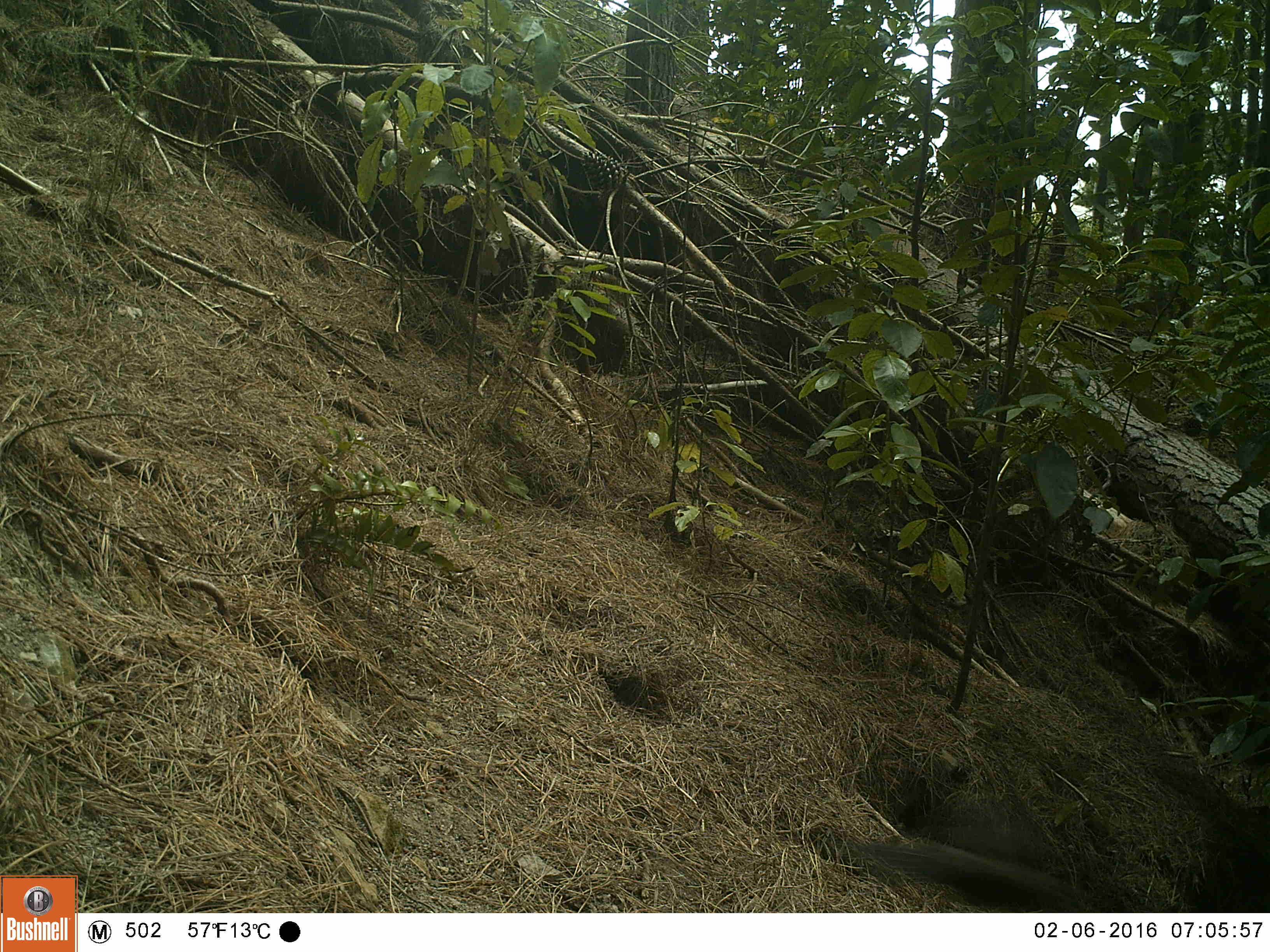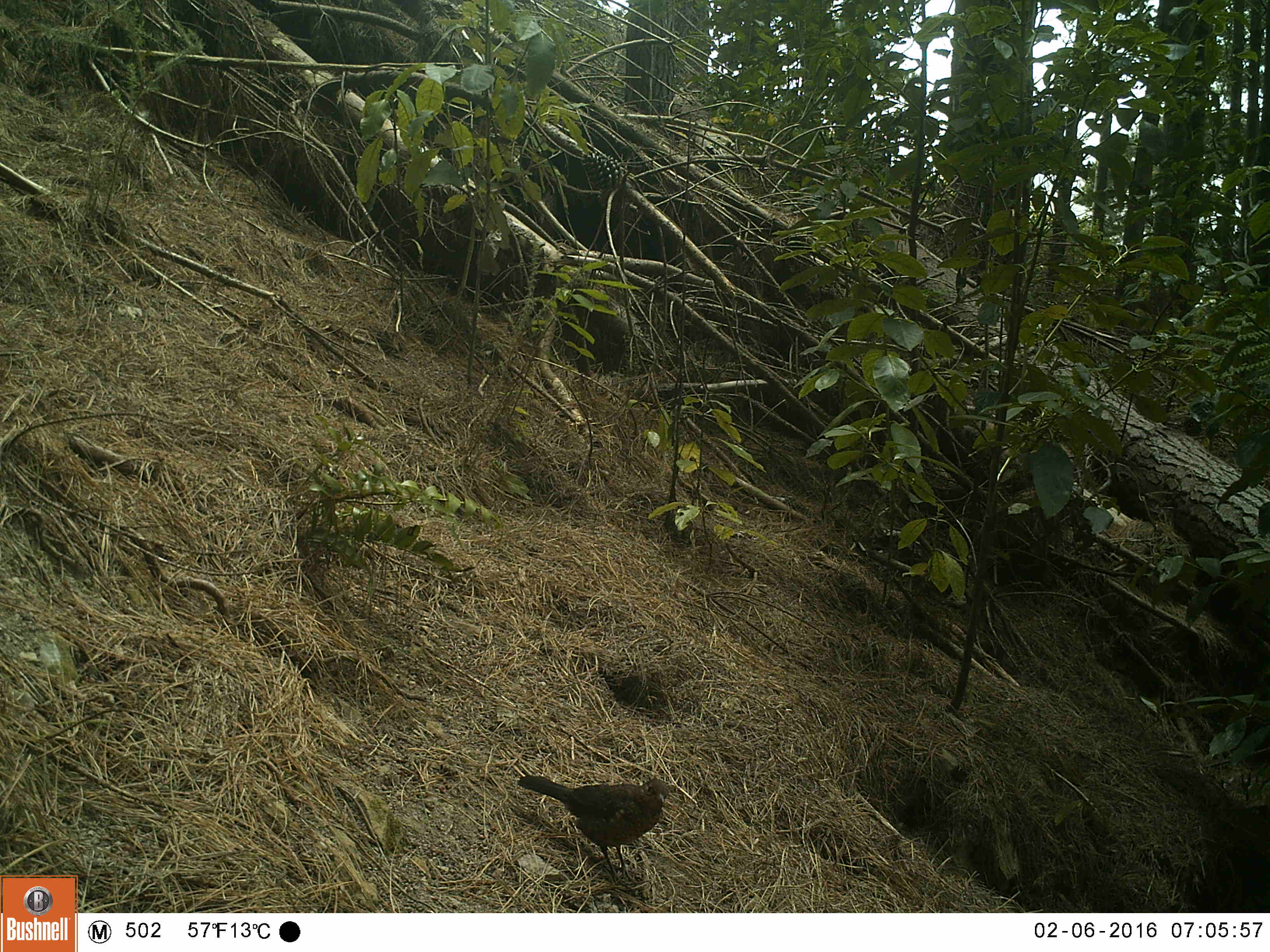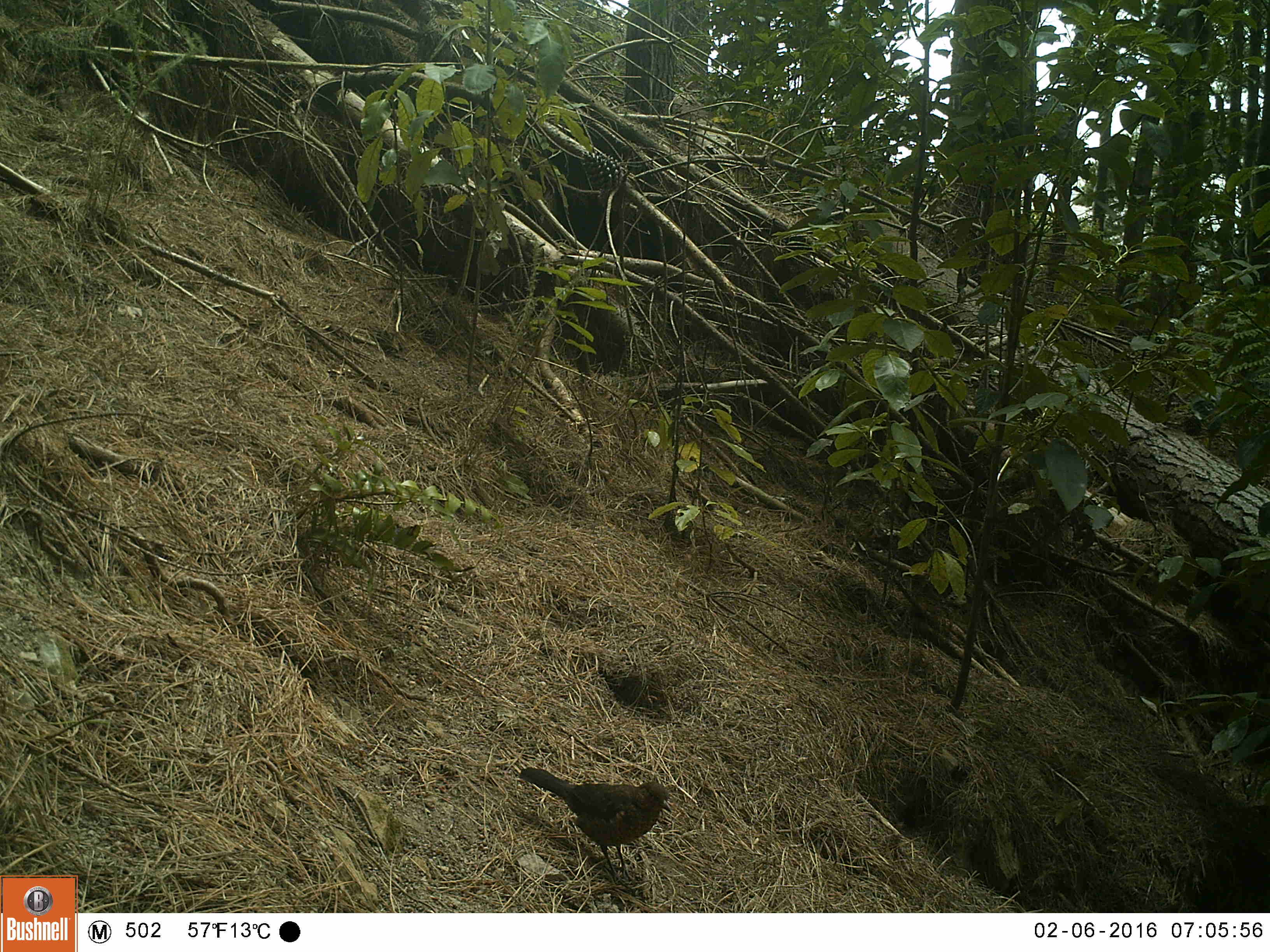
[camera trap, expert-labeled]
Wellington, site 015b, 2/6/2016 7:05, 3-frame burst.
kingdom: Animalia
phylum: Chordata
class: Aves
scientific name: Aves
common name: bird